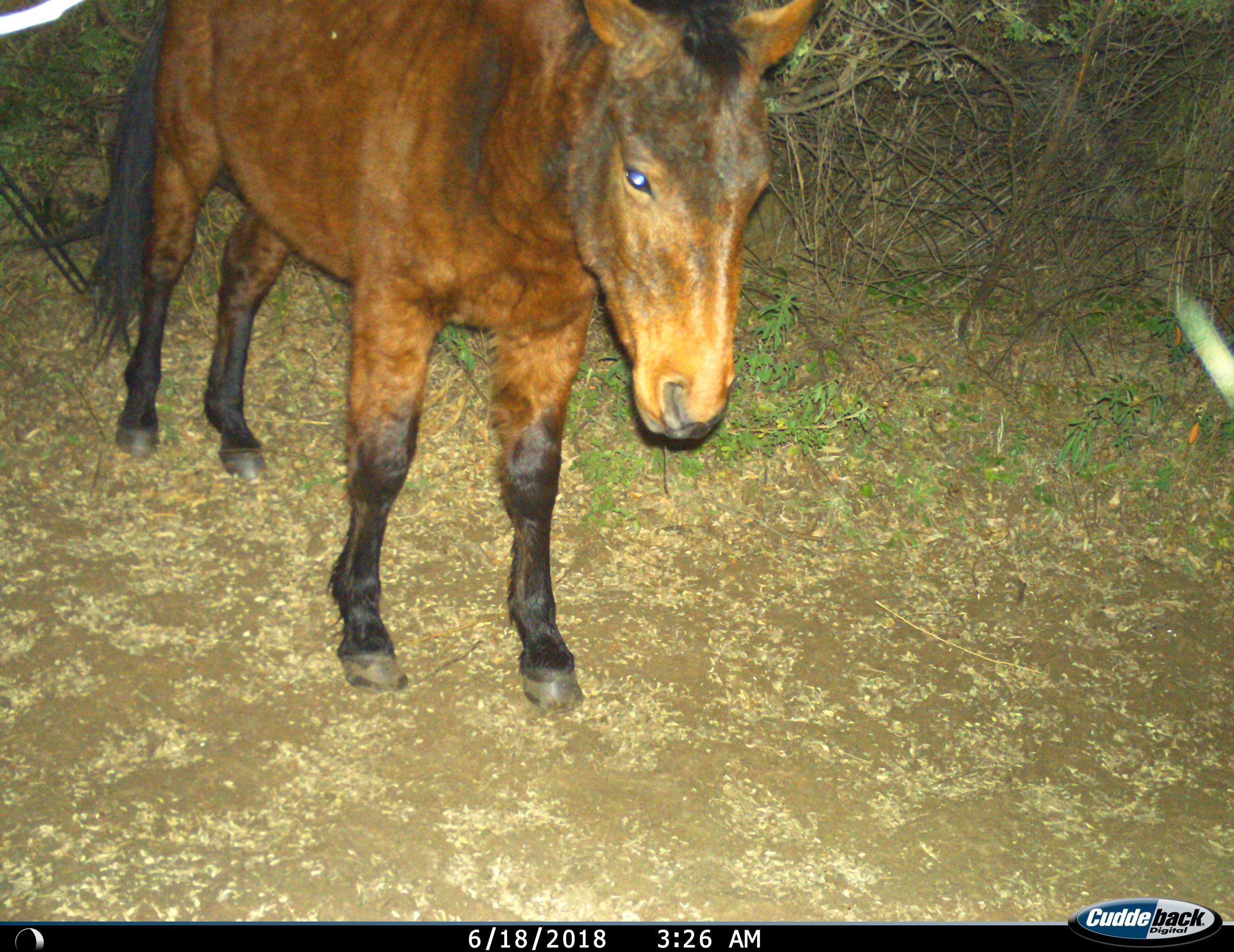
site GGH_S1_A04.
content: unidentified animal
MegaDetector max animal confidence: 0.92